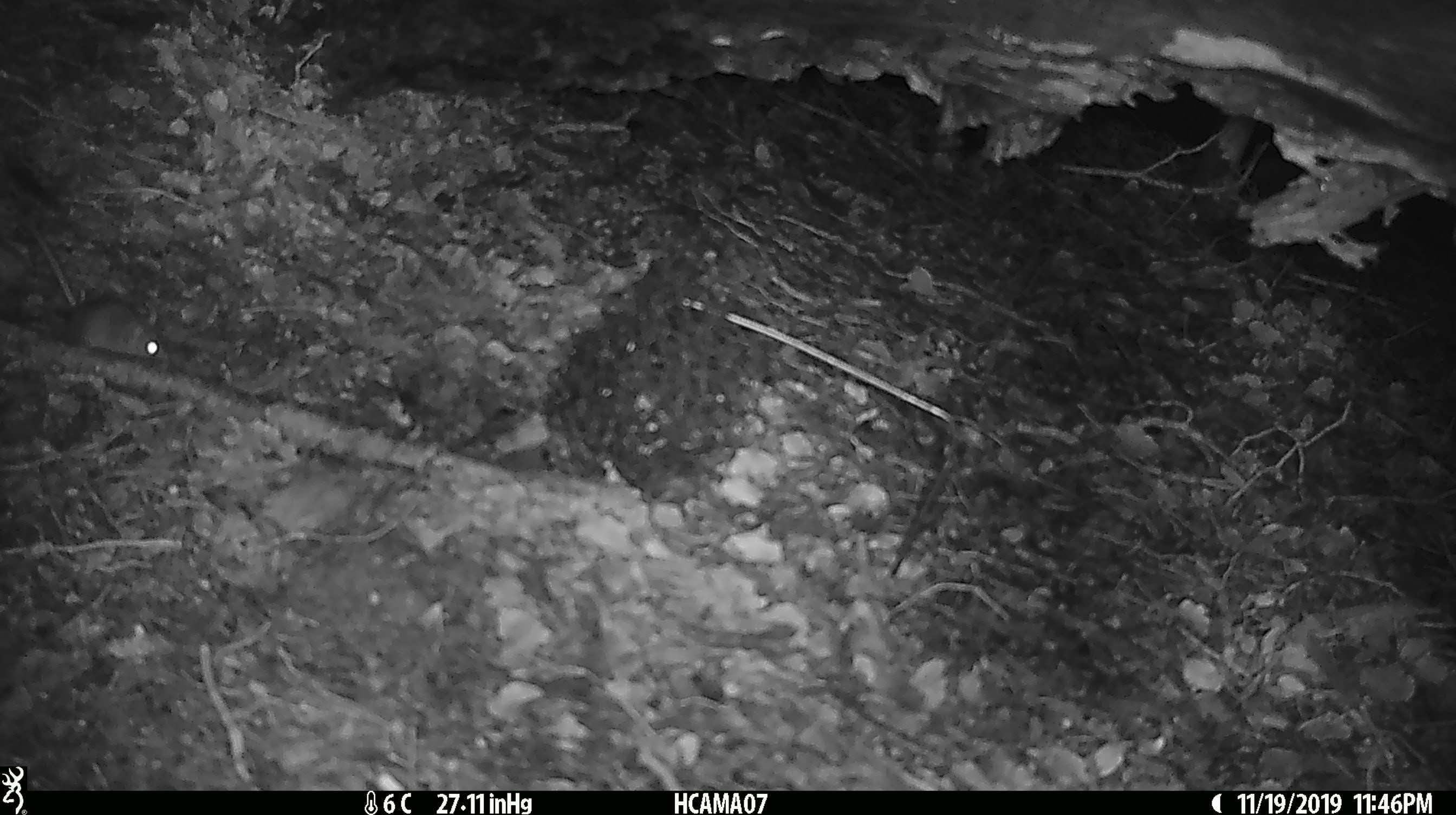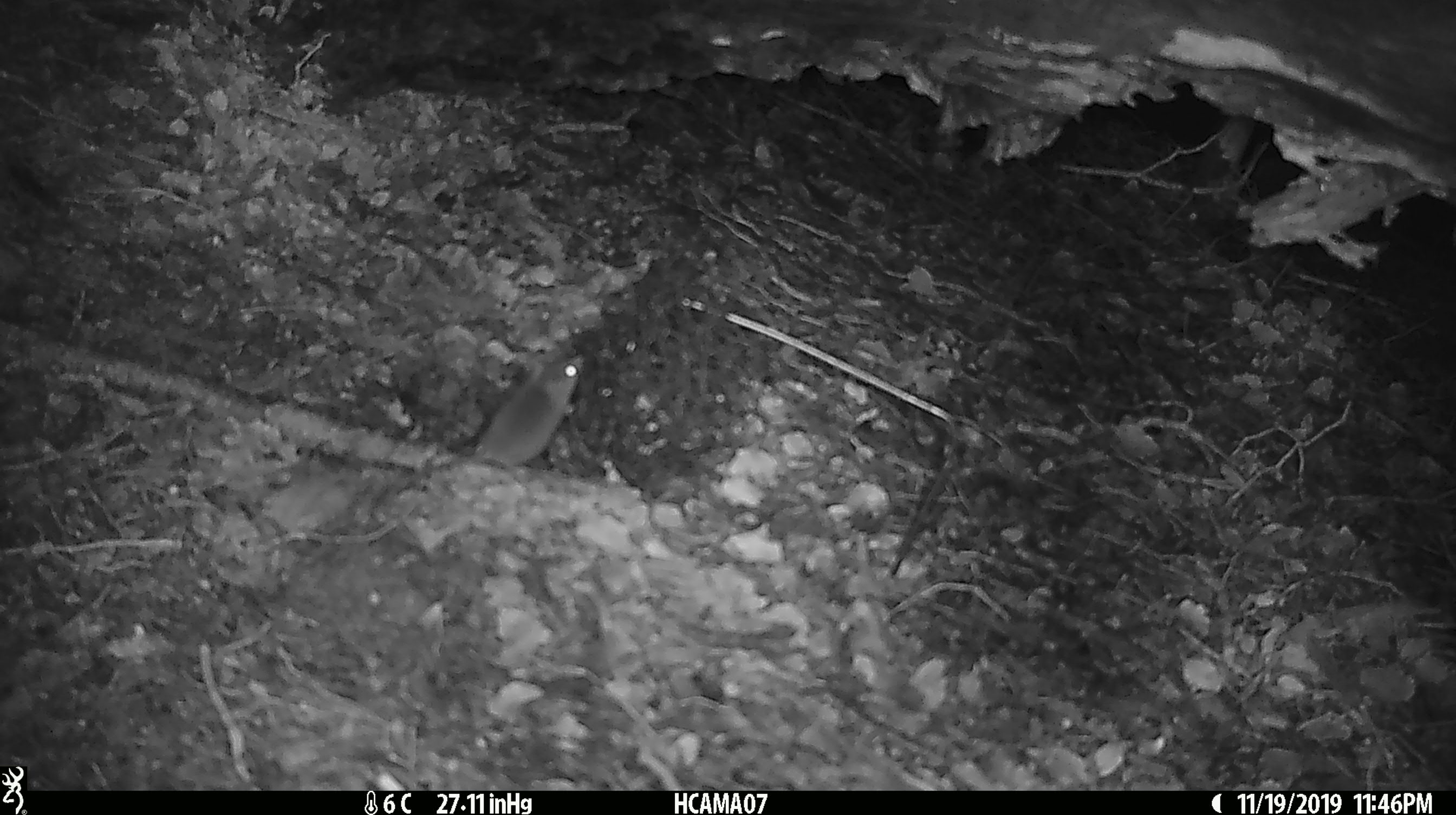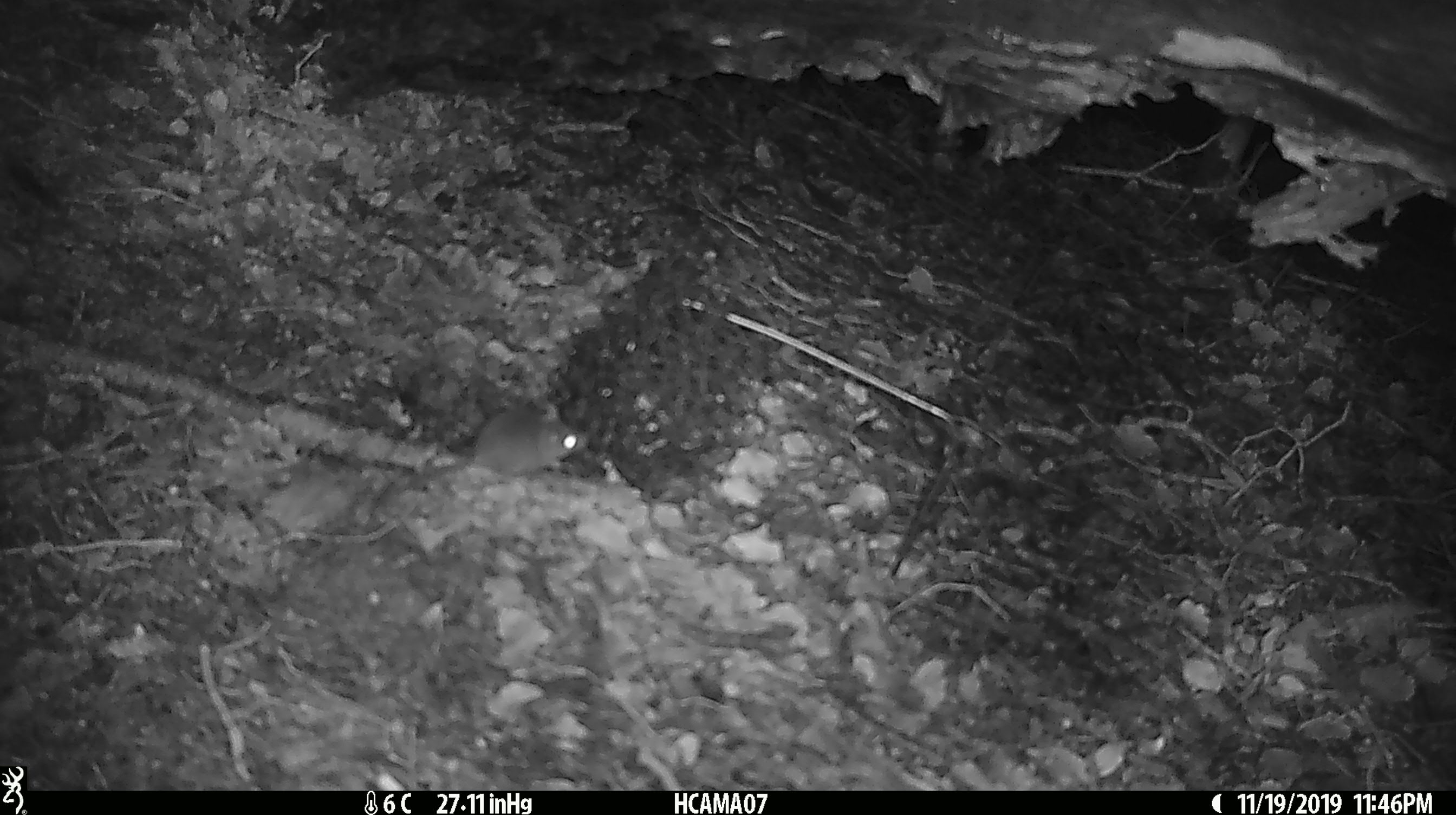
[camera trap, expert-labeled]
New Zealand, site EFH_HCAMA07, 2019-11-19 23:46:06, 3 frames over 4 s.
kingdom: Animalia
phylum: Chordata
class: Mammalia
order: Rodentia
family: Muridae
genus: Mus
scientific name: Mus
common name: mouse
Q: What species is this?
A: Mouse (Mus).